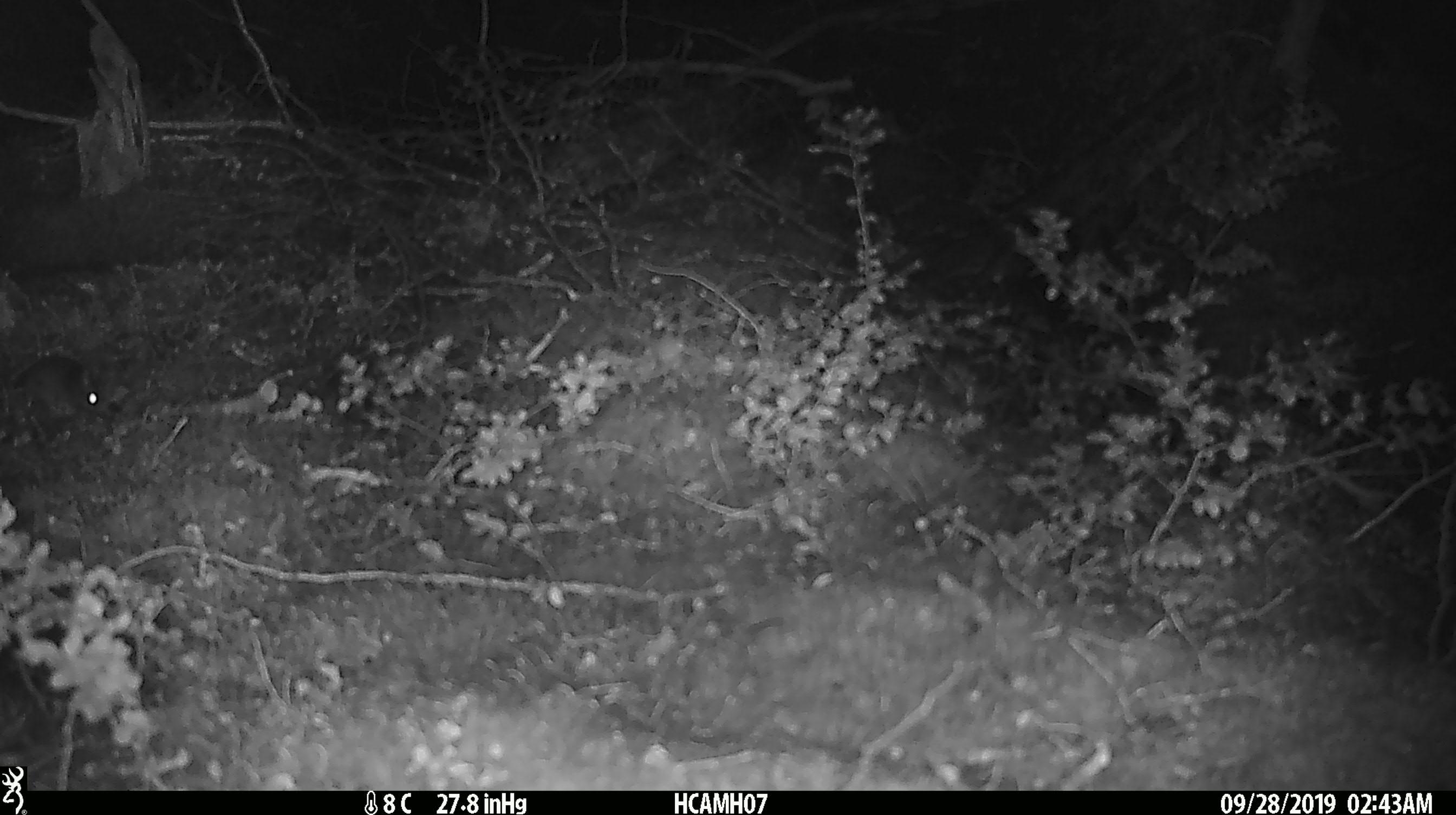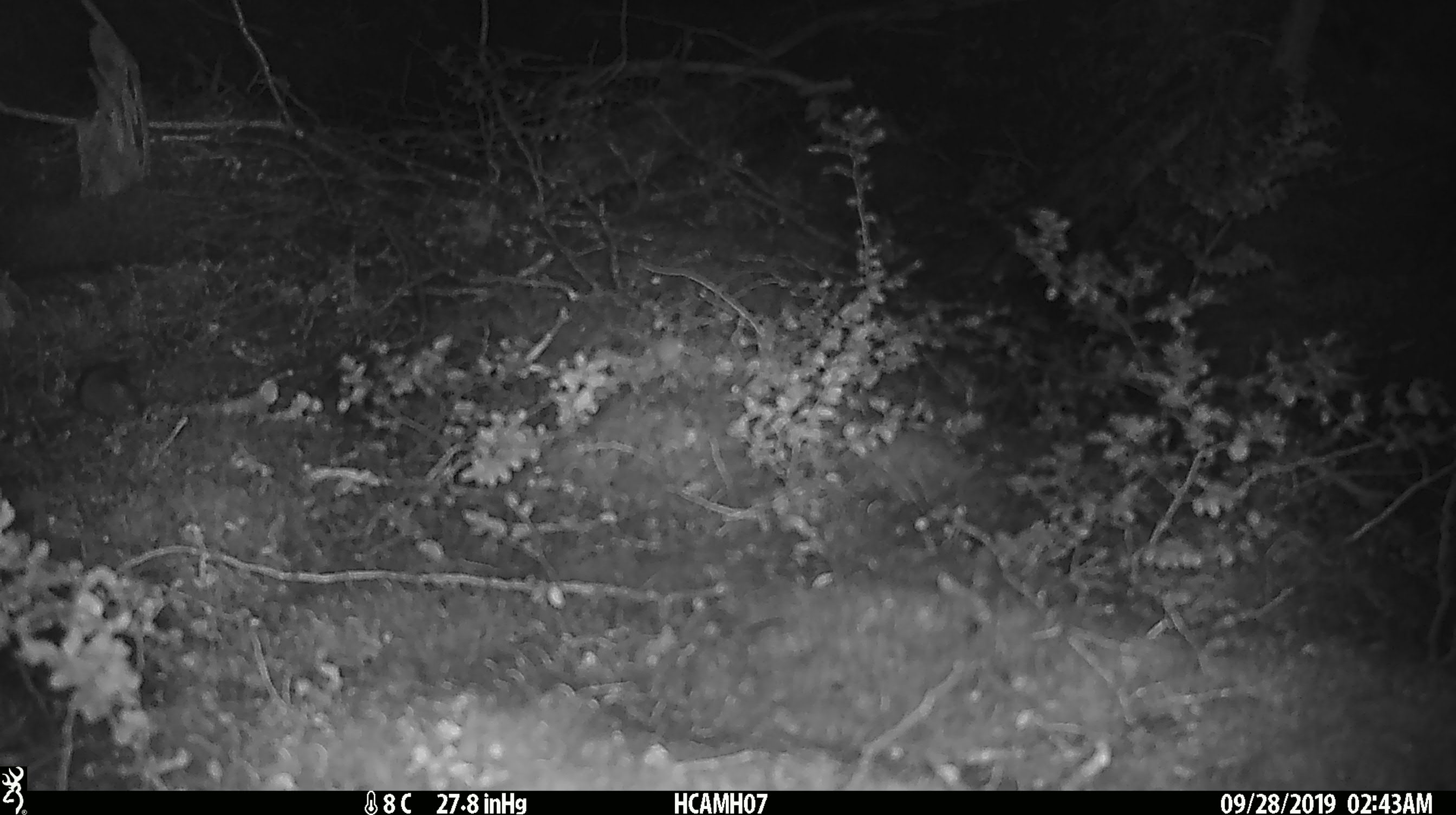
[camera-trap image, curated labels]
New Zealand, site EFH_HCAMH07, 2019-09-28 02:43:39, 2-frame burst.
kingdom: Animalia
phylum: Chordata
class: Mammalia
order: Rodentia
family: Muridae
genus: Mus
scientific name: Mus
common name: mouse